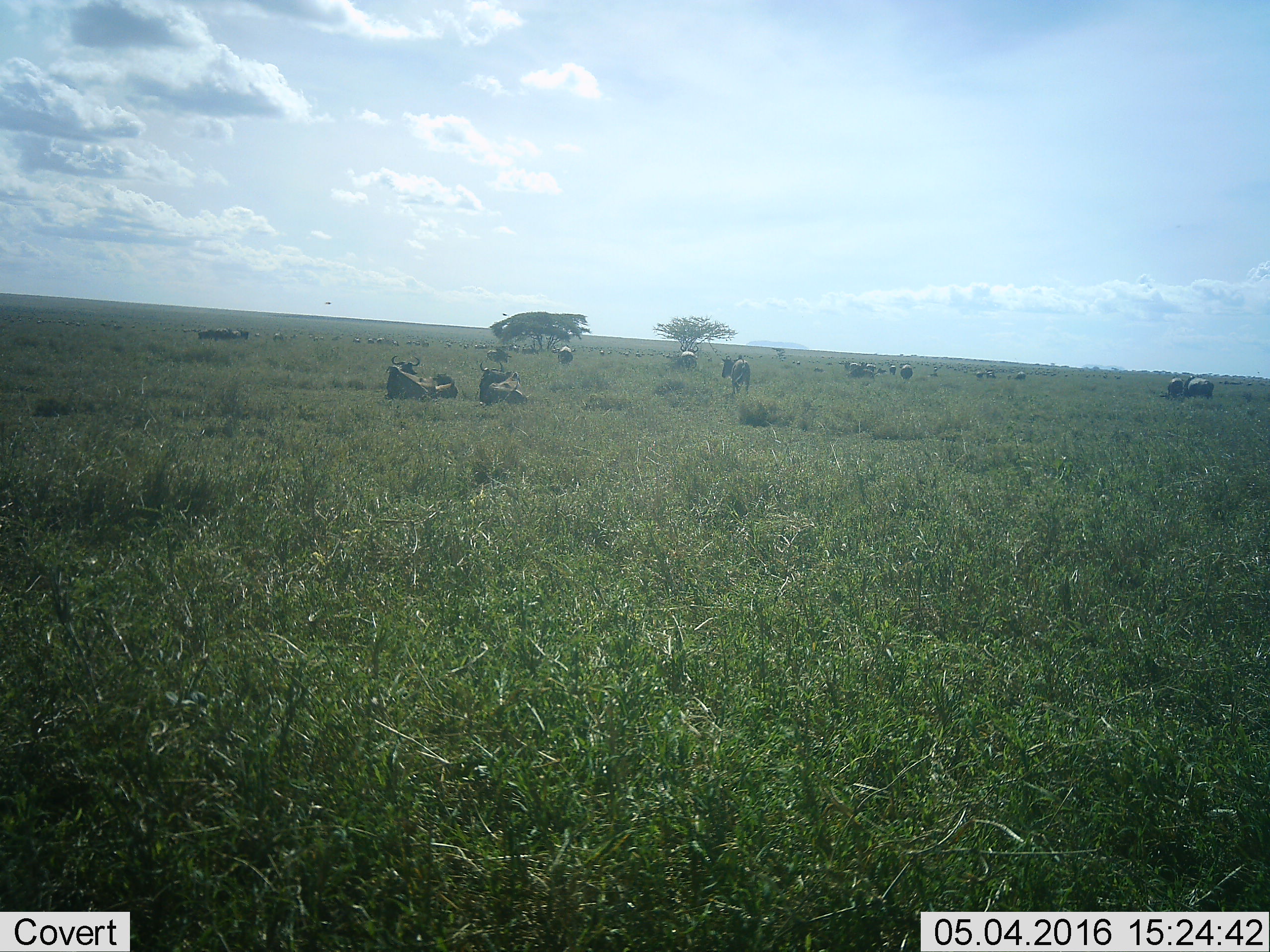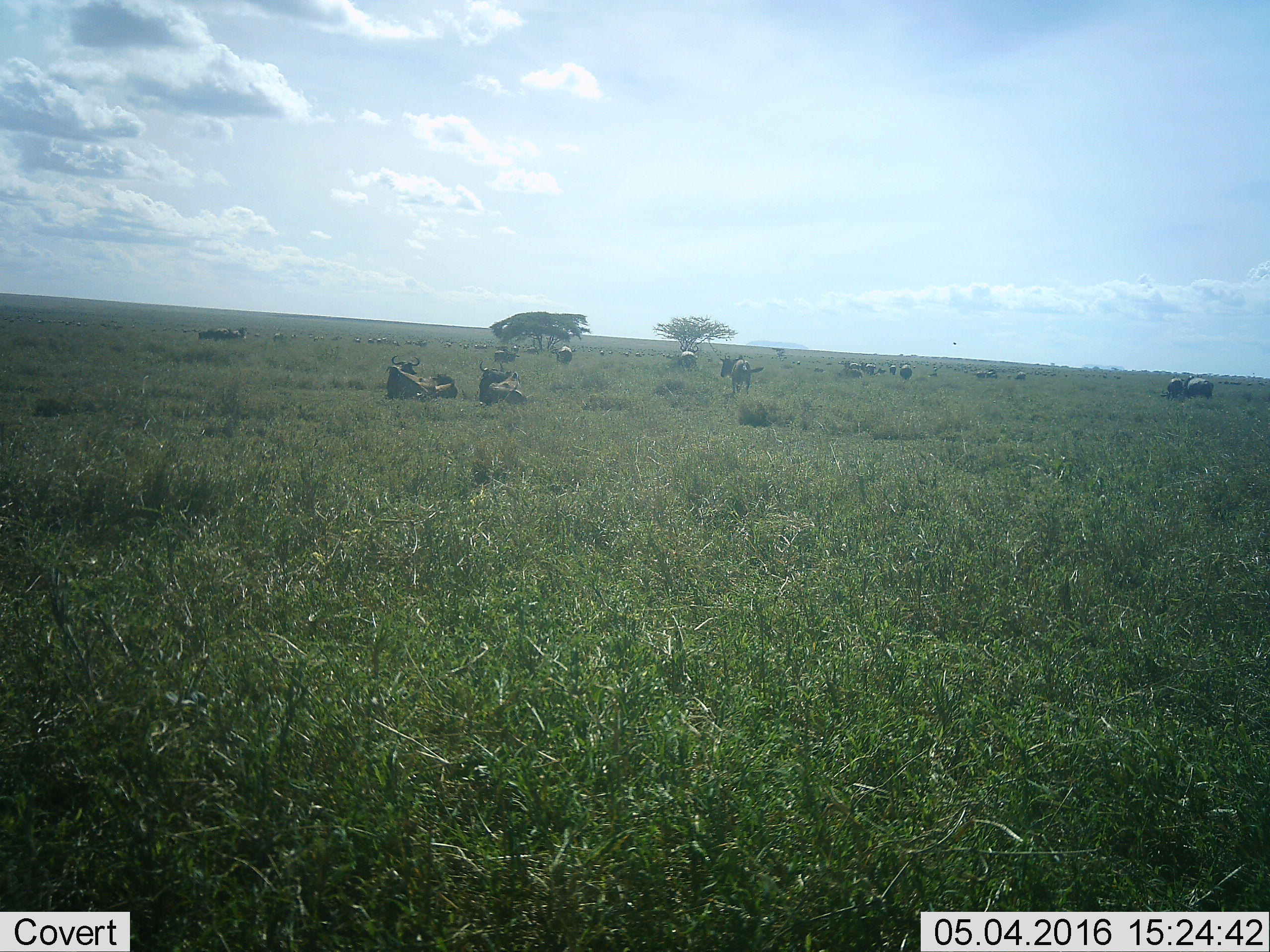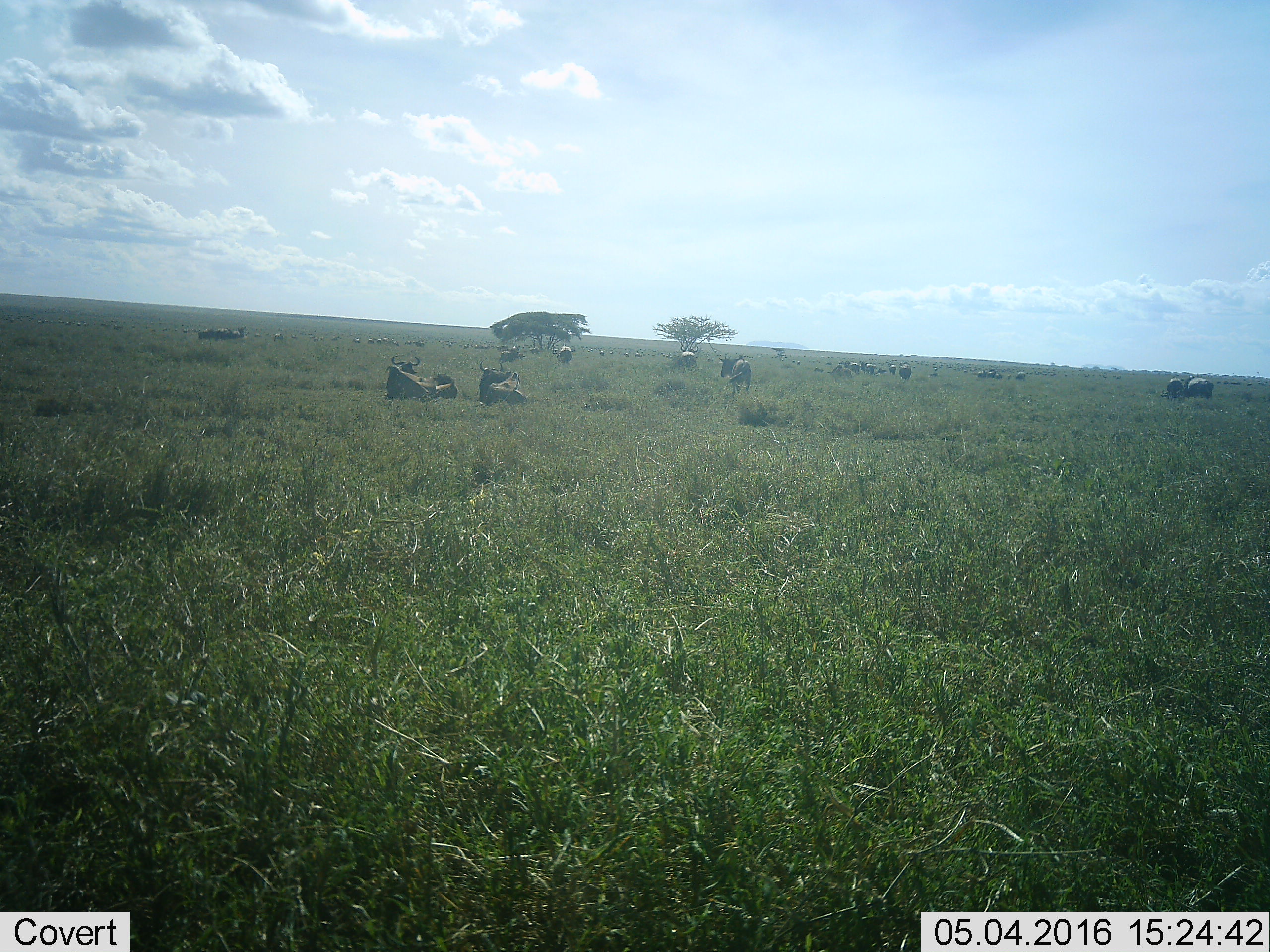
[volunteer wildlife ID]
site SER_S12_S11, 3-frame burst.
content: unidentified animal